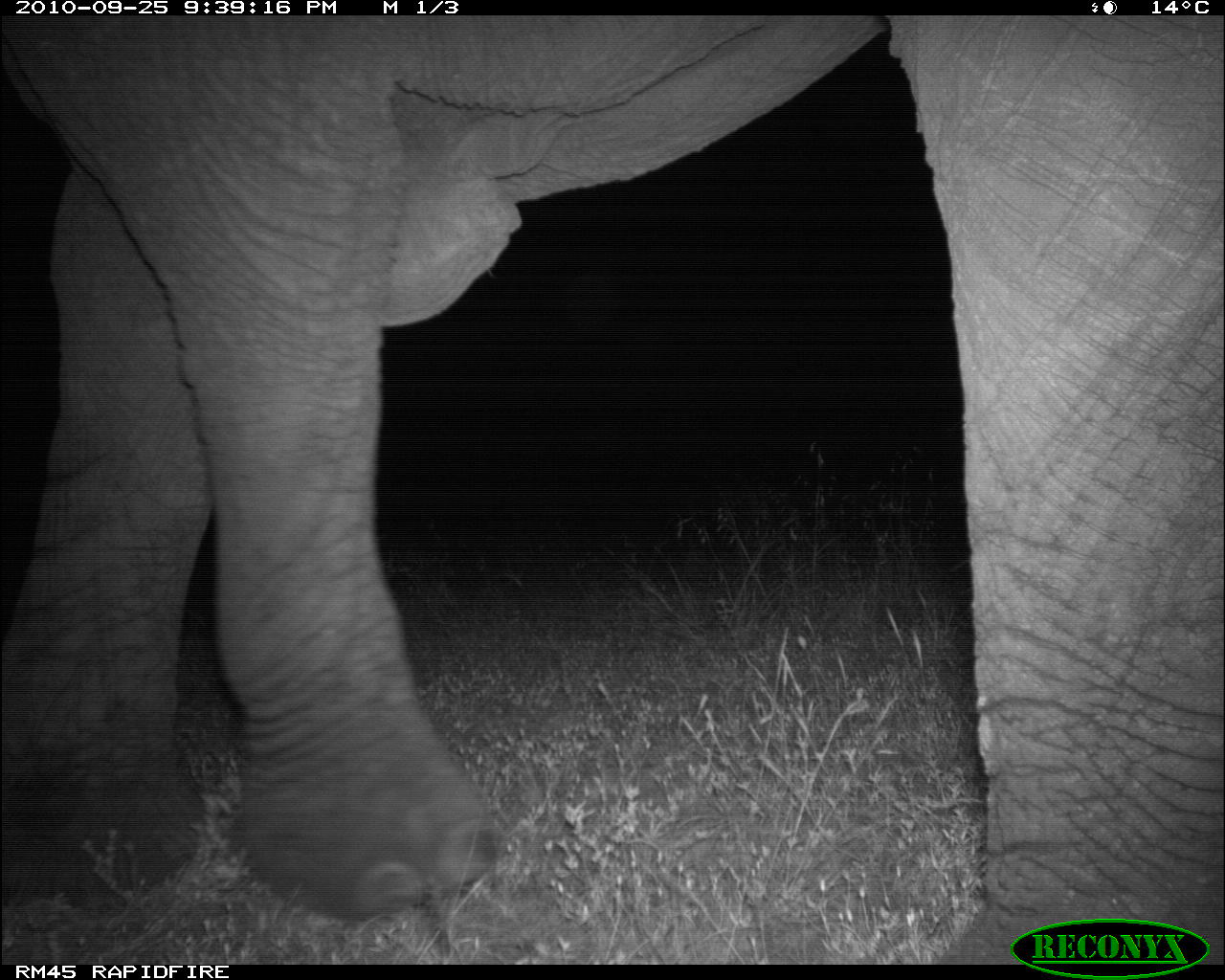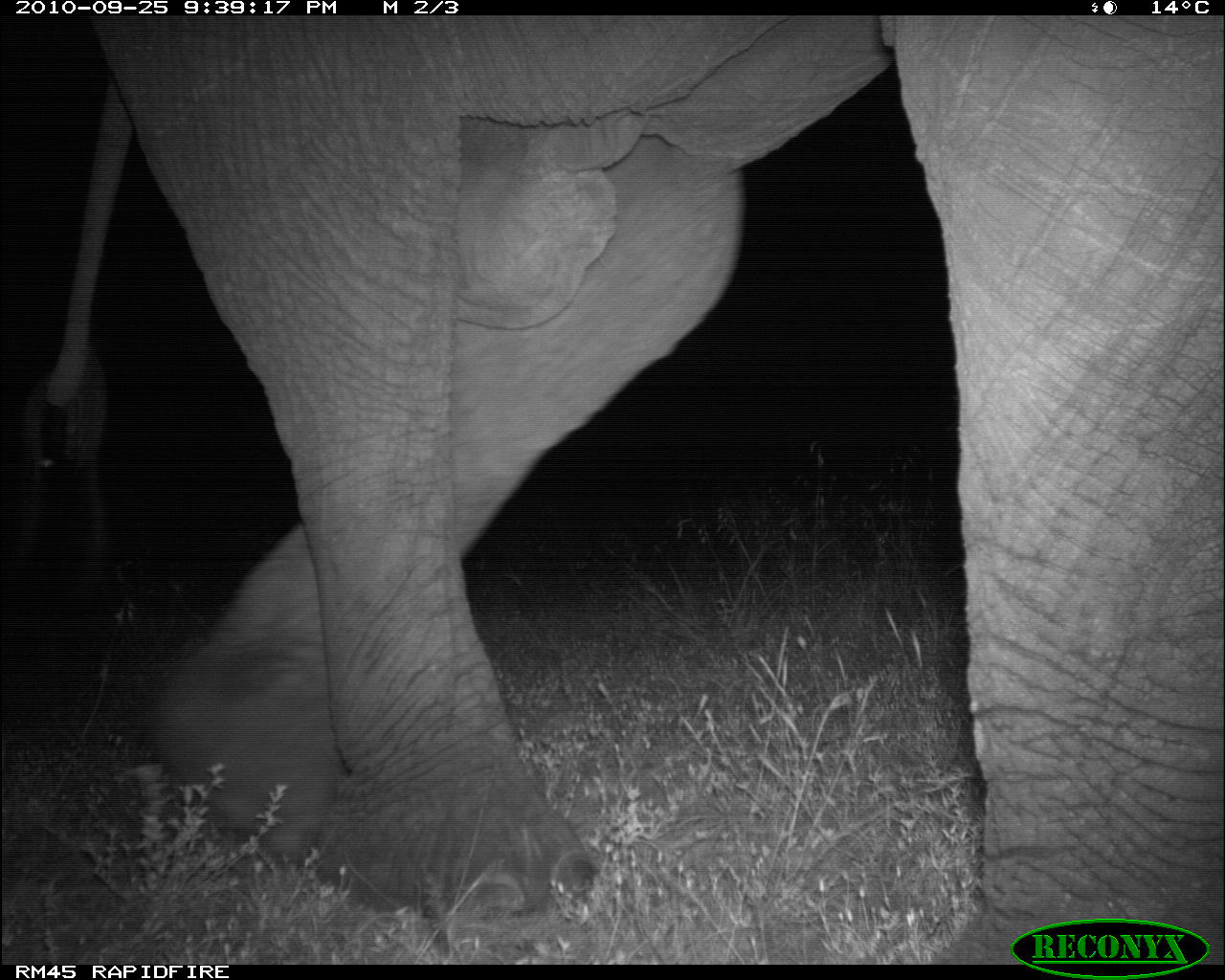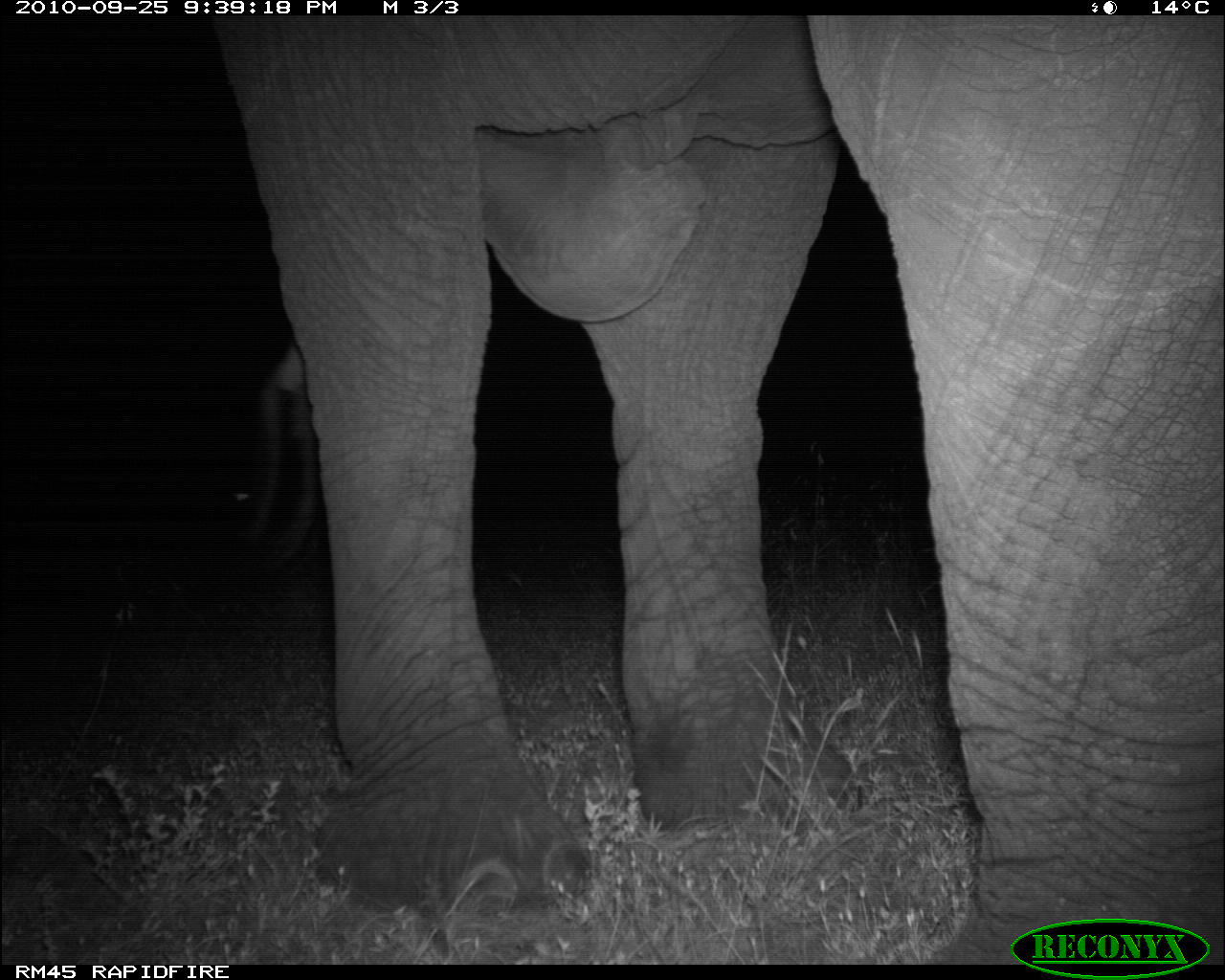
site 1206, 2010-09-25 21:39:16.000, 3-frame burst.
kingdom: Animalia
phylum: Chordata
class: Mammalia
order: Proboscidea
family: Elephantidae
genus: Loxodonta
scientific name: Loxodonta africana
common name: african bush elephant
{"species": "Loxodonta africana (african bush elephant)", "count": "1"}